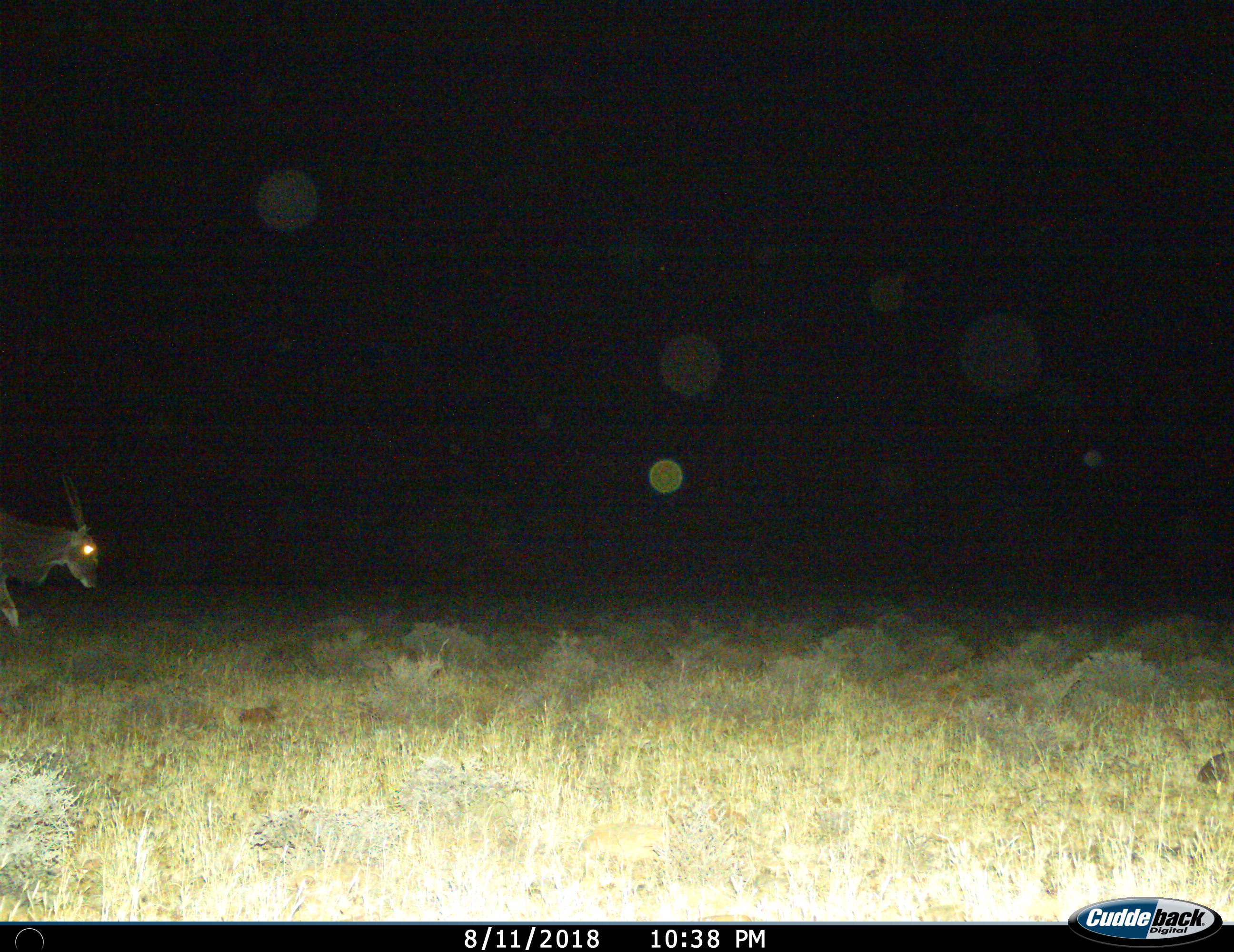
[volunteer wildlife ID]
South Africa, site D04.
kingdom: Animalia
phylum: Chordata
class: Mammalia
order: Artiodactyla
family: Bovidae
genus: Tragelaphus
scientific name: Tragelaphus oryx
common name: eland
Eland (Tragelaphus oryx), count 1. Behavior (volunteer vote fractions): standing 25%, resting 0%, moving 75%, interacting 0%. Young present (vote fraction): 0%. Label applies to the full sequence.